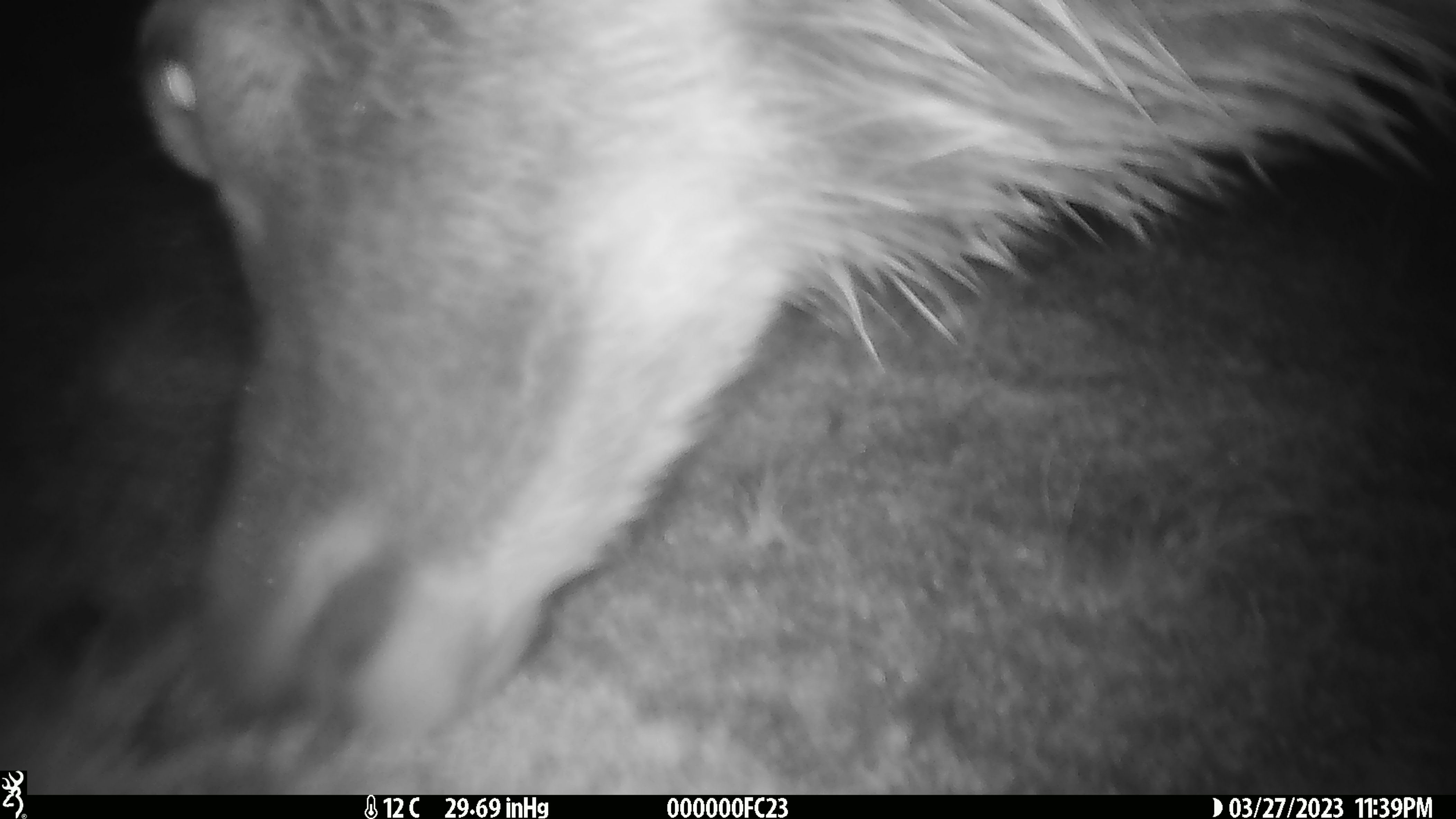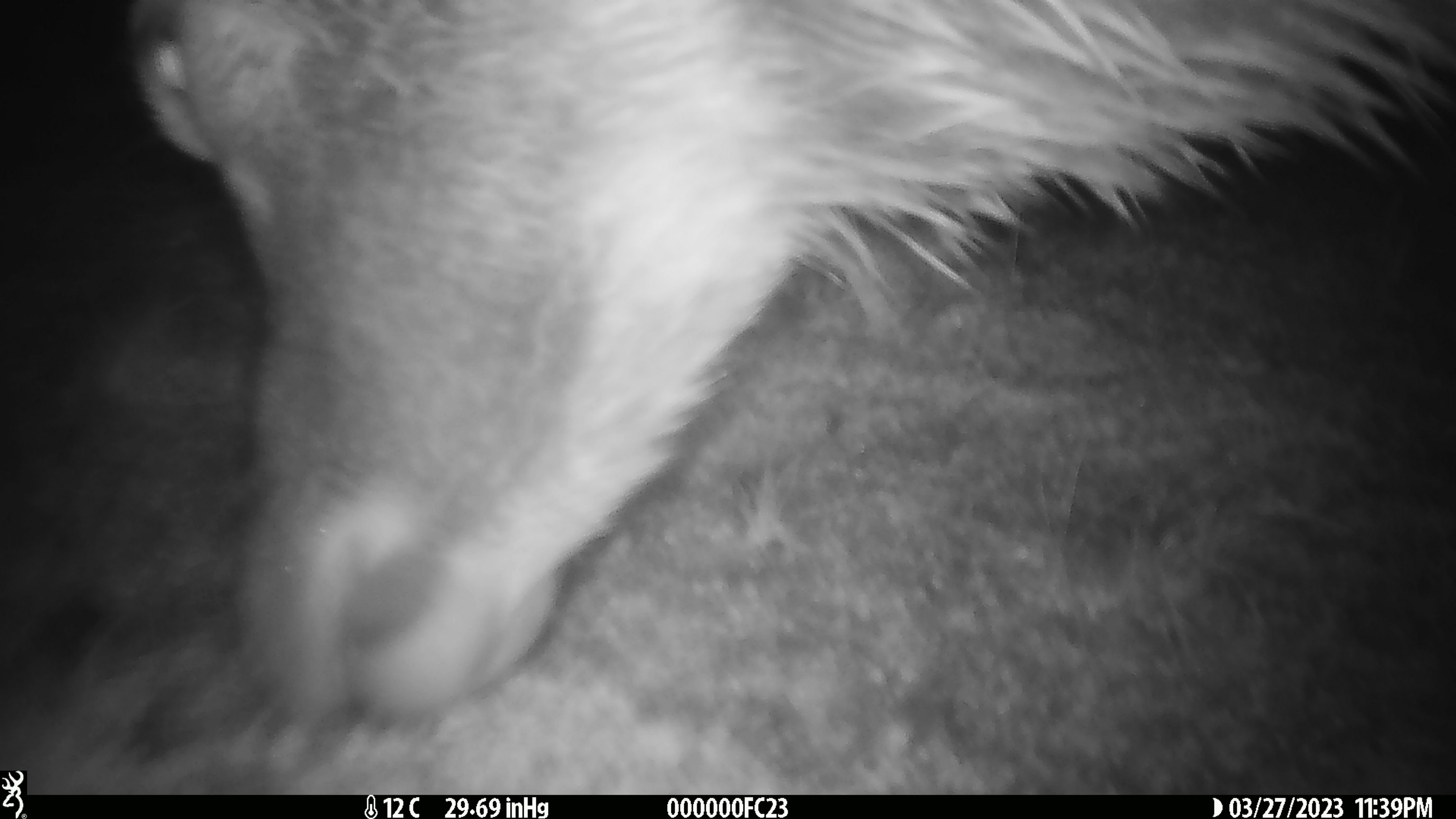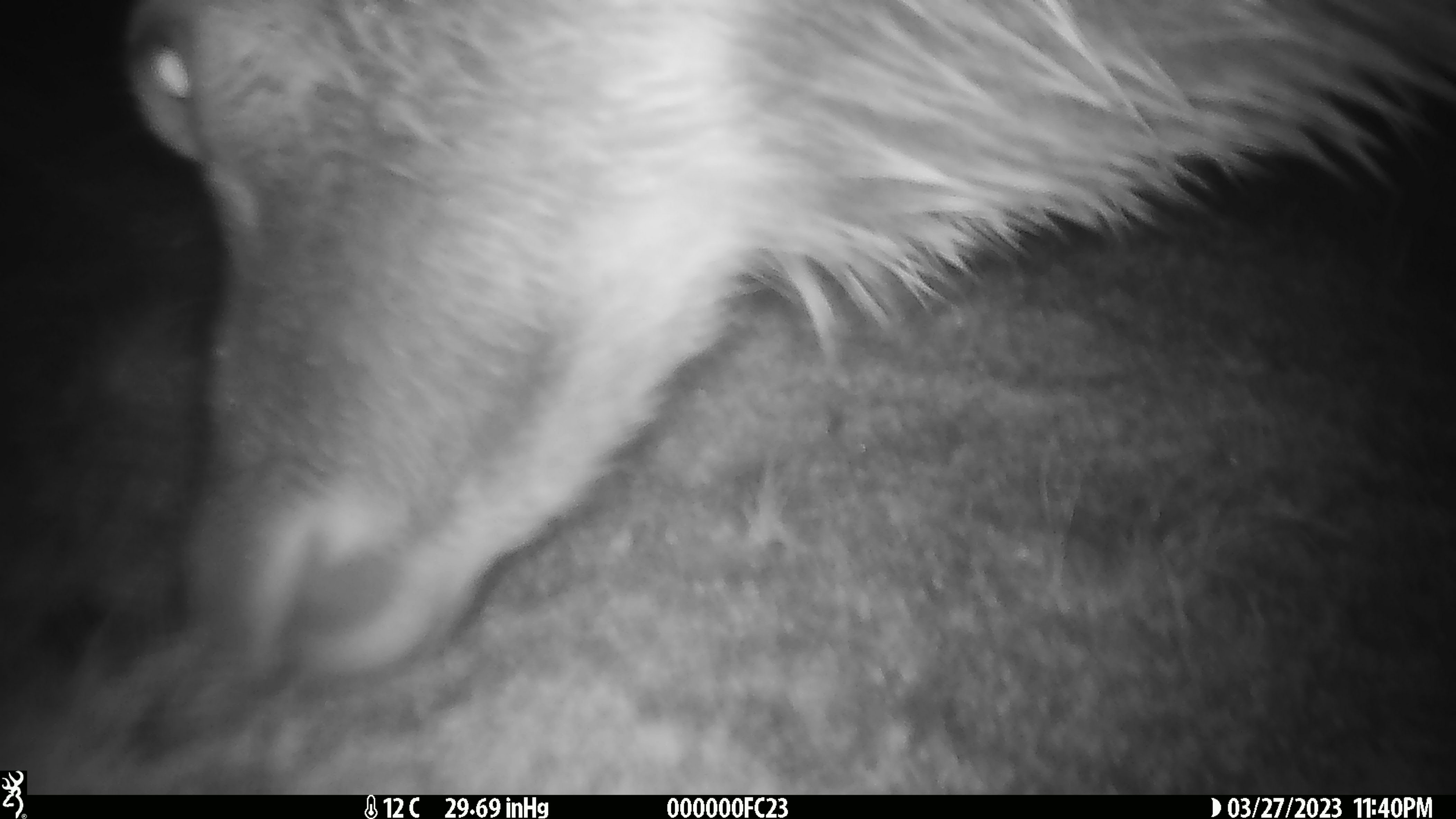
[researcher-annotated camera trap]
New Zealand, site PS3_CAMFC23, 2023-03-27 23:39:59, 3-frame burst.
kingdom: Animalia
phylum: Chordata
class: Mammalia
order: Artiodactyla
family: Cervidae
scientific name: Cervidae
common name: deer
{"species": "deer (Cervidae)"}